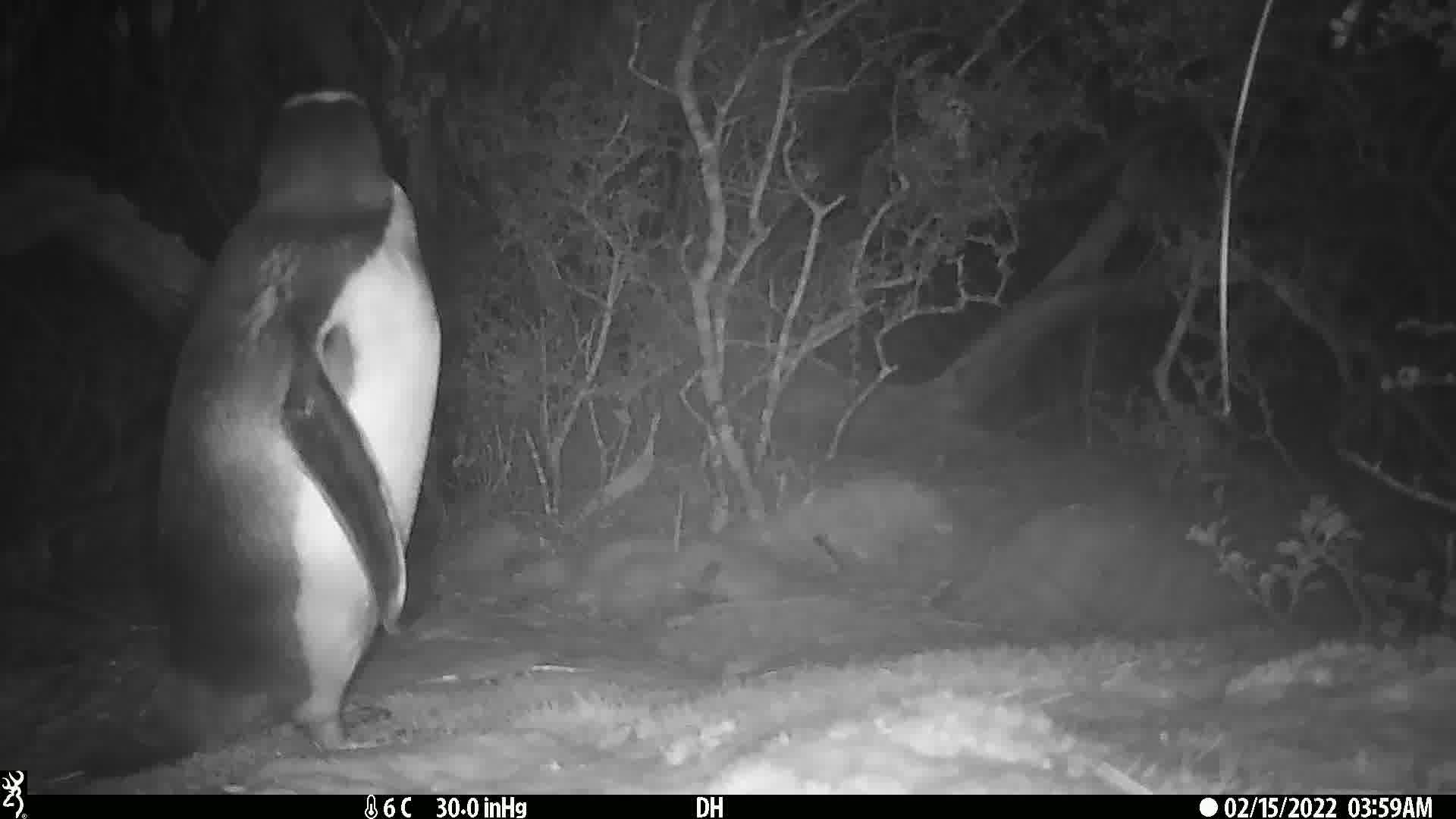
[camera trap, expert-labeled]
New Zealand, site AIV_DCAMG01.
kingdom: Animalia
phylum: Chordata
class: Aves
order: Sphenisciformes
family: Spheniscidae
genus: Megadyptes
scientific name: Megadyptes antipodes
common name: yellow-eyed penguin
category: yellow eyed penguin